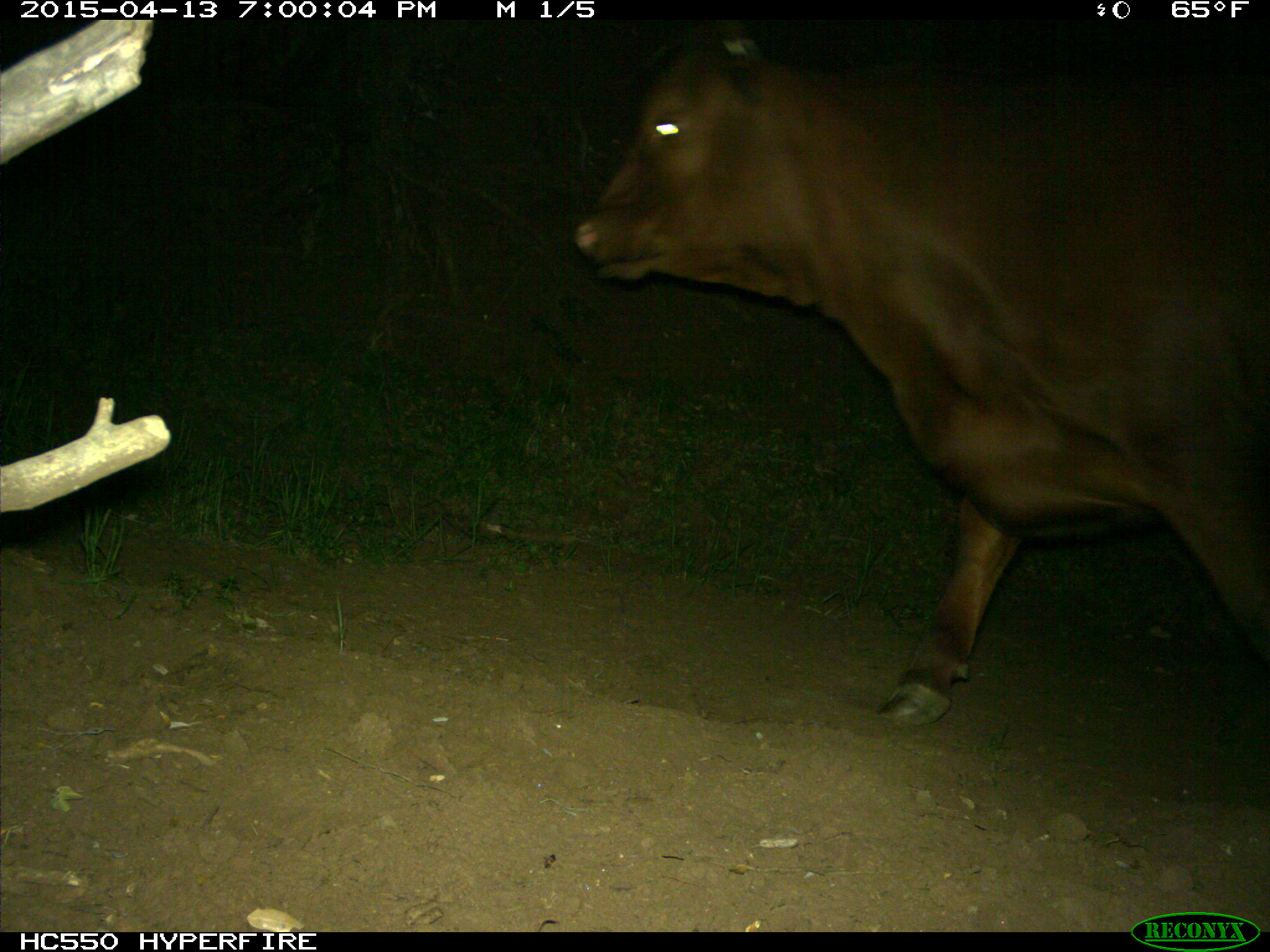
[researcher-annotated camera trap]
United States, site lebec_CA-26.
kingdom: Animalia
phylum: Chordata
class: Mammalia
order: Artiodactyla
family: Bovidae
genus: Bos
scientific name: Bos taurus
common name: domestic cow